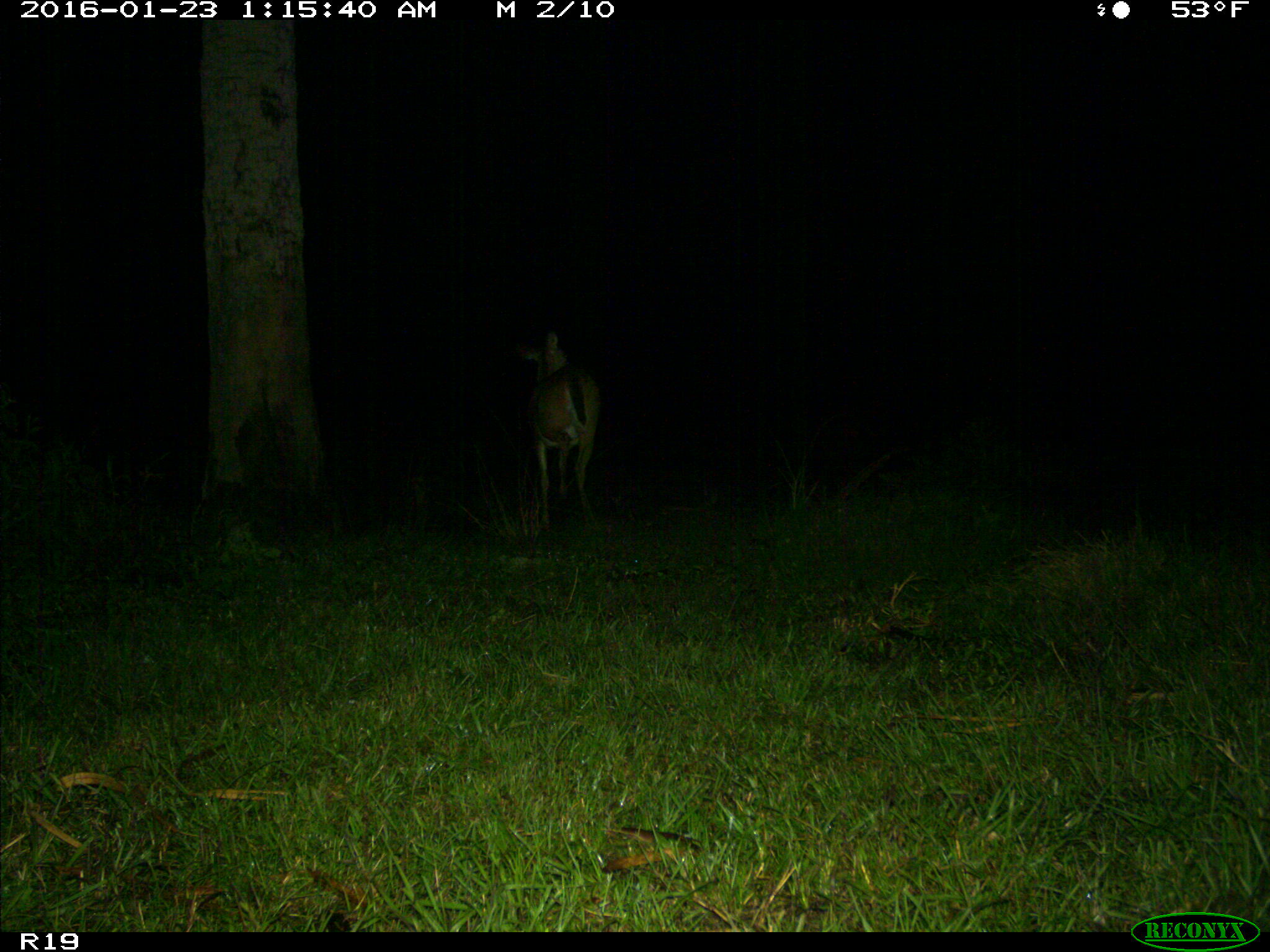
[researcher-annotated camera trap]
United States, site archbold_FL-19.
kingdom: Animalia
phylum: Chordata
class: Mammalia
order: Artiodactyla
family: Cervidae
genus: Odocoileus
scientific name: Odocoileus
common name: deer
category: unidentified deer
Unidentified deer (deer) (Odocoileus).